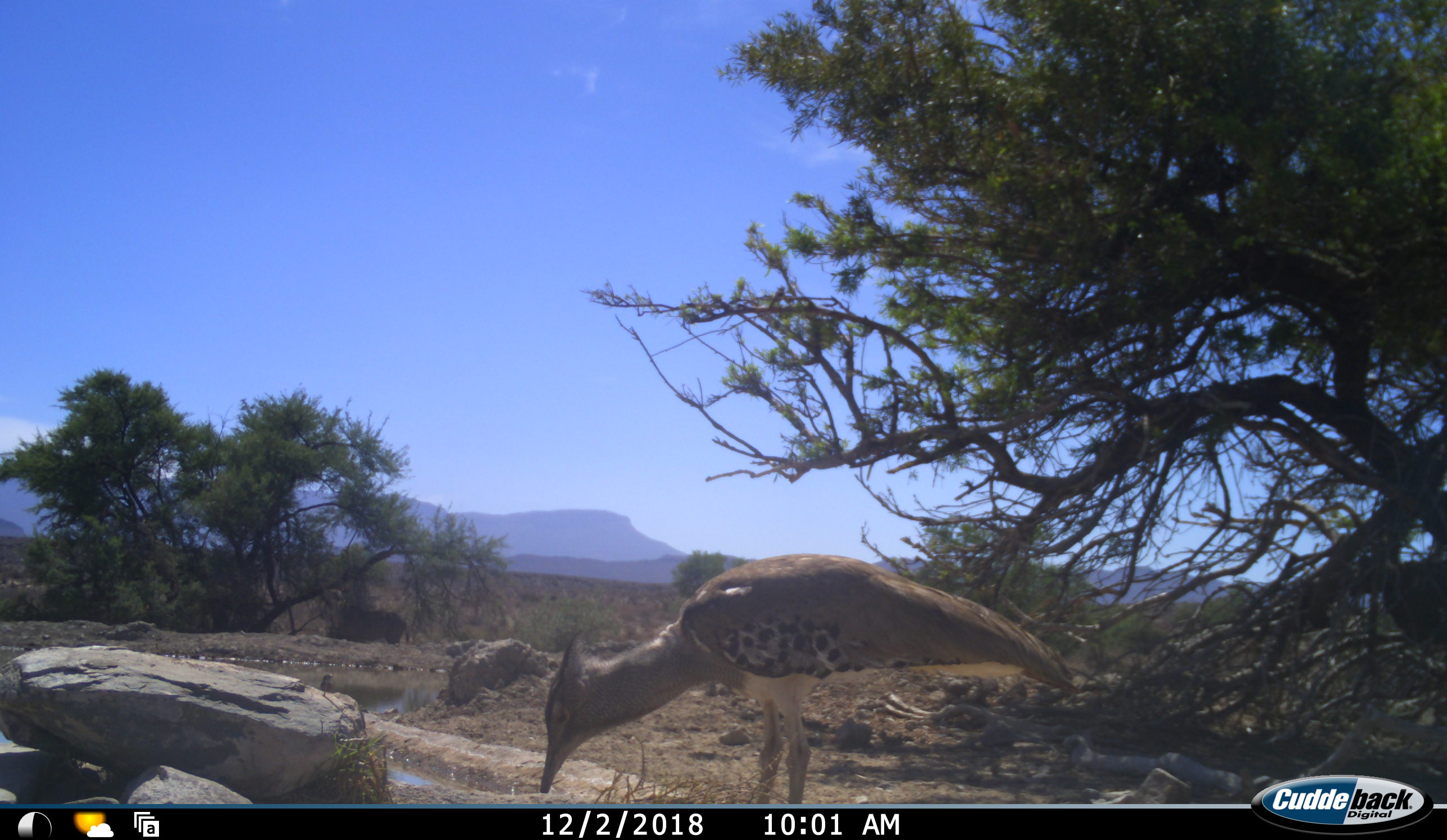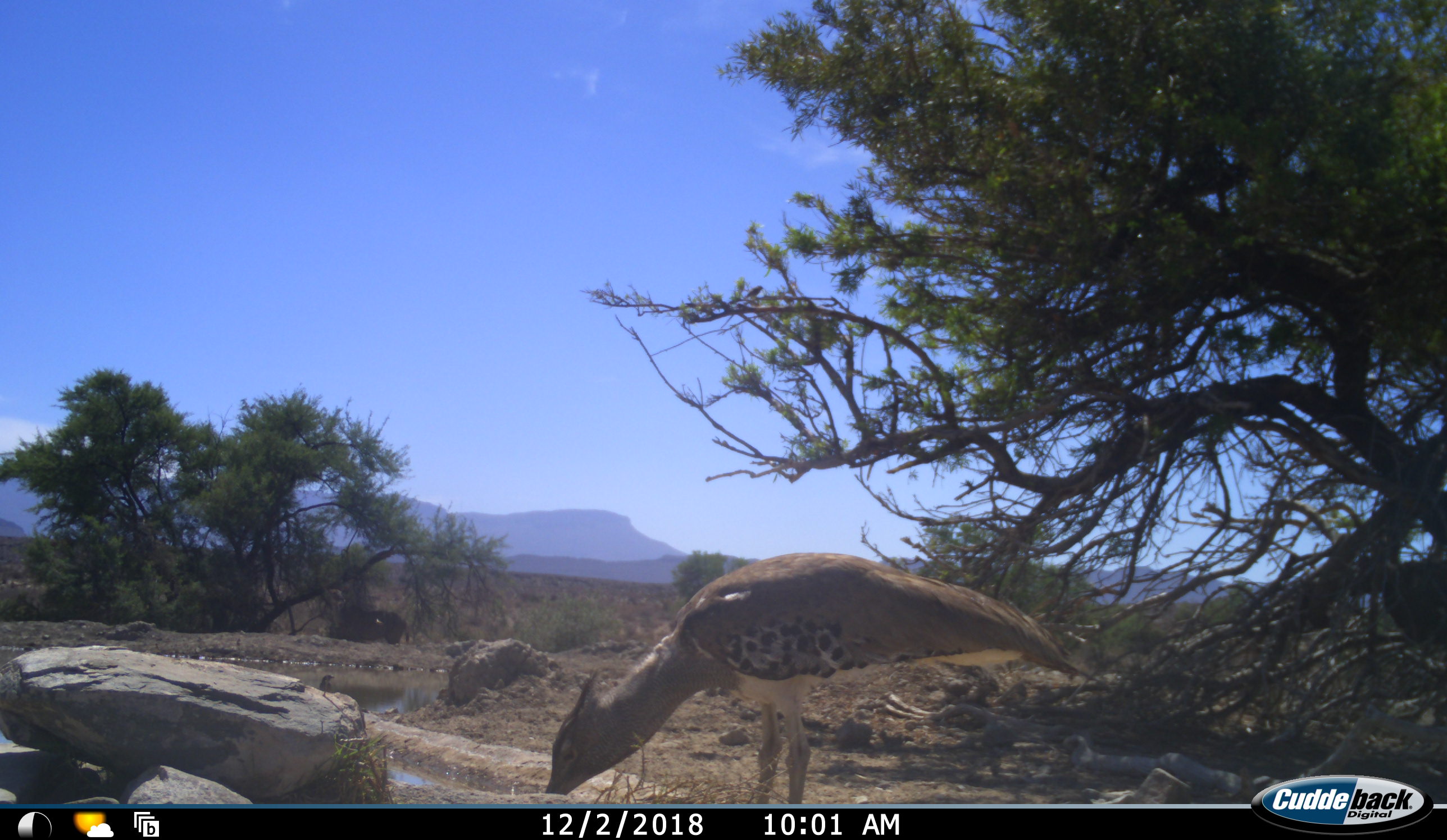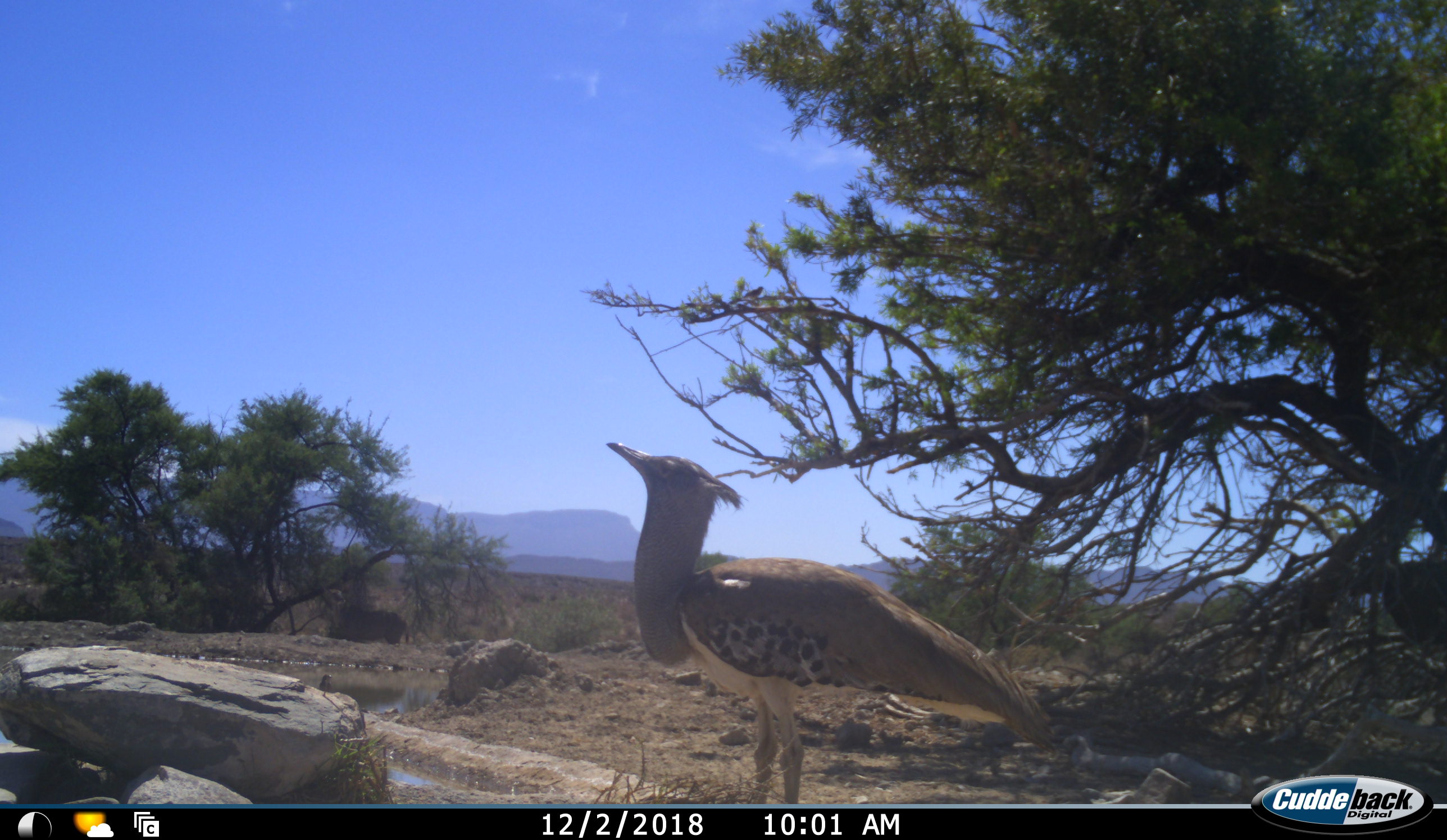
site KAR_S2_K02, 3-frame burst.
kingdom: Animalia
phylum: Chordata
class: Aves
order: Otidiformes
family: Otididae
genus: Ardeotis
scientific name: Ardeotis kori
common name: kori bustard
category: bustardkori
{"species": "bustardkori (kori bustard) (Ardeotis kori)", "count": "1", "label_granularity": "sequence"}